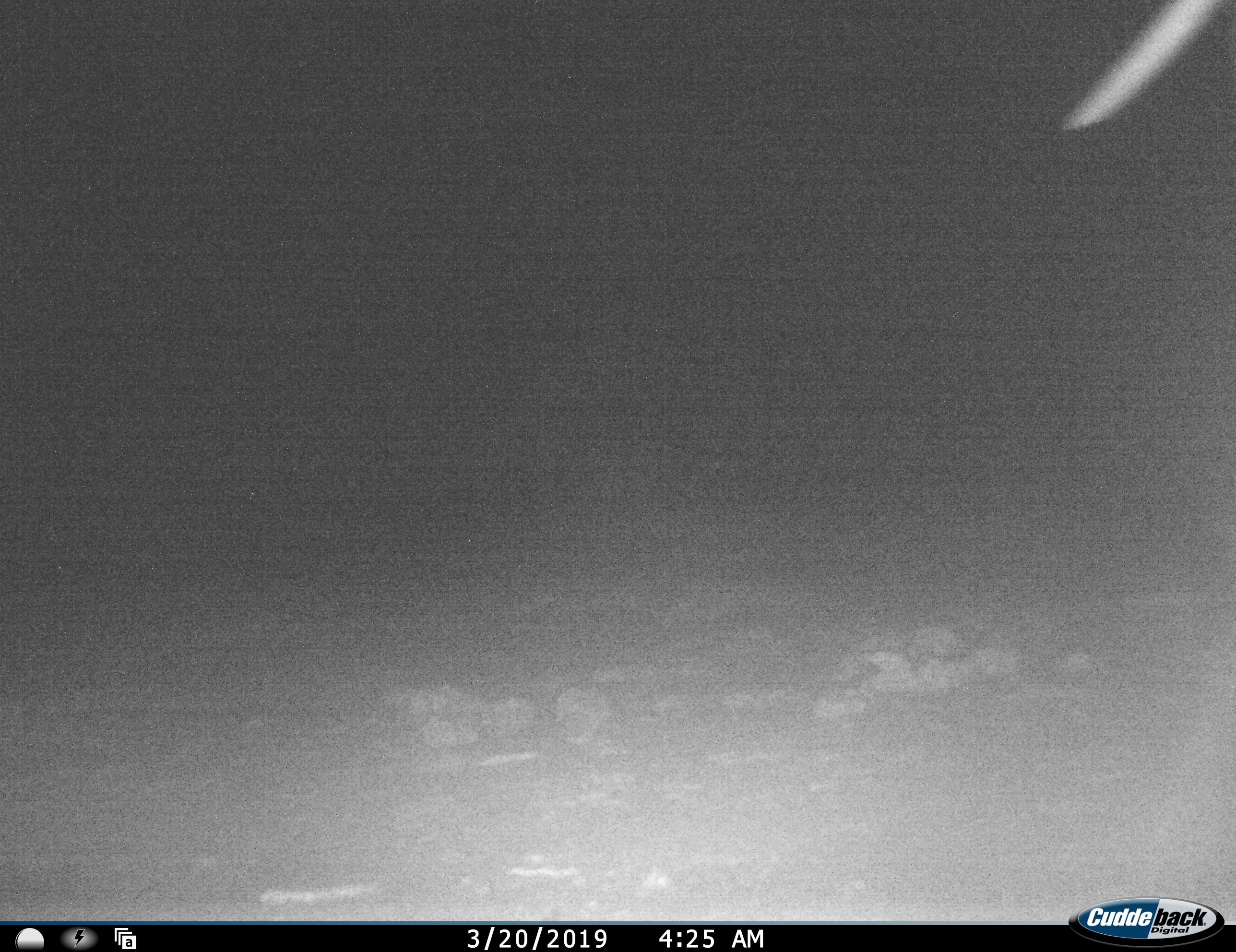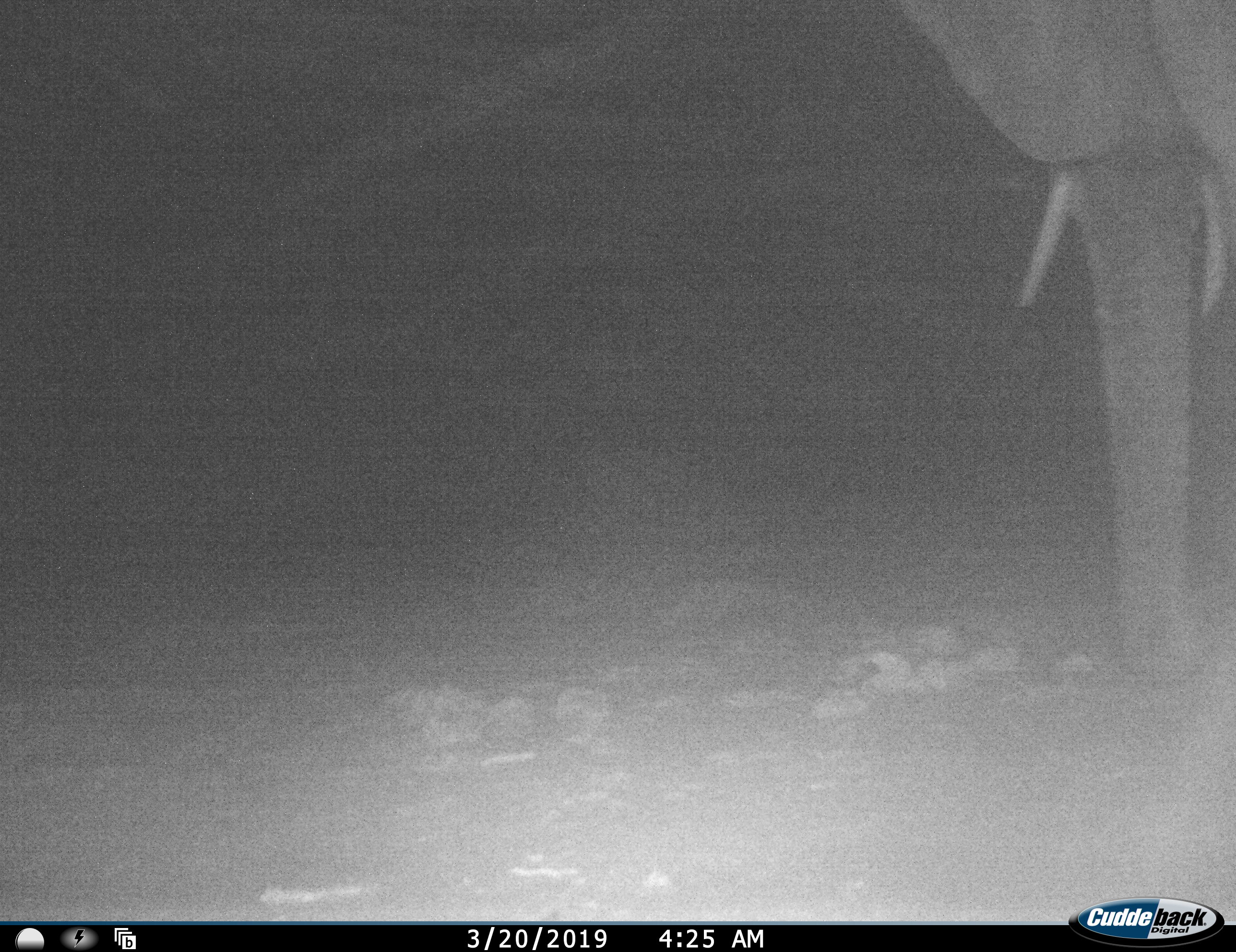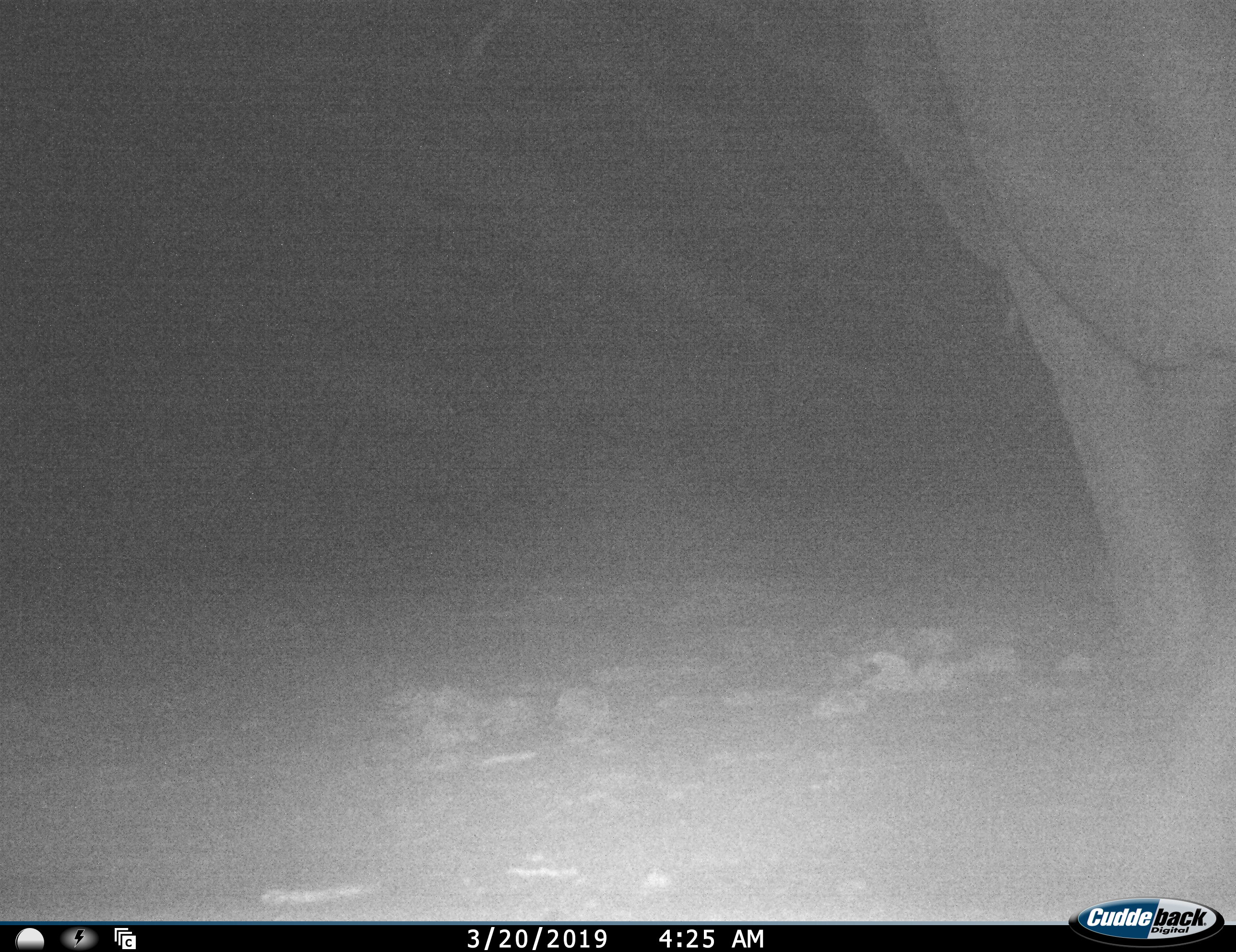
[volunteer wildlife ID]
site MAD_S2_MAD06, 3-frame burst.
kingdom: Animalia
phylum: Chordata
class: Mammalia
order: Proboscidea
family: Elephantidae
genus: Loxodonta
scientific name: Loxodonta africana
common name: african bush elephant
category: elephant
Elephant (african bush elephant) (Loxodonta africana), count 1. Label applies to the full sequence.